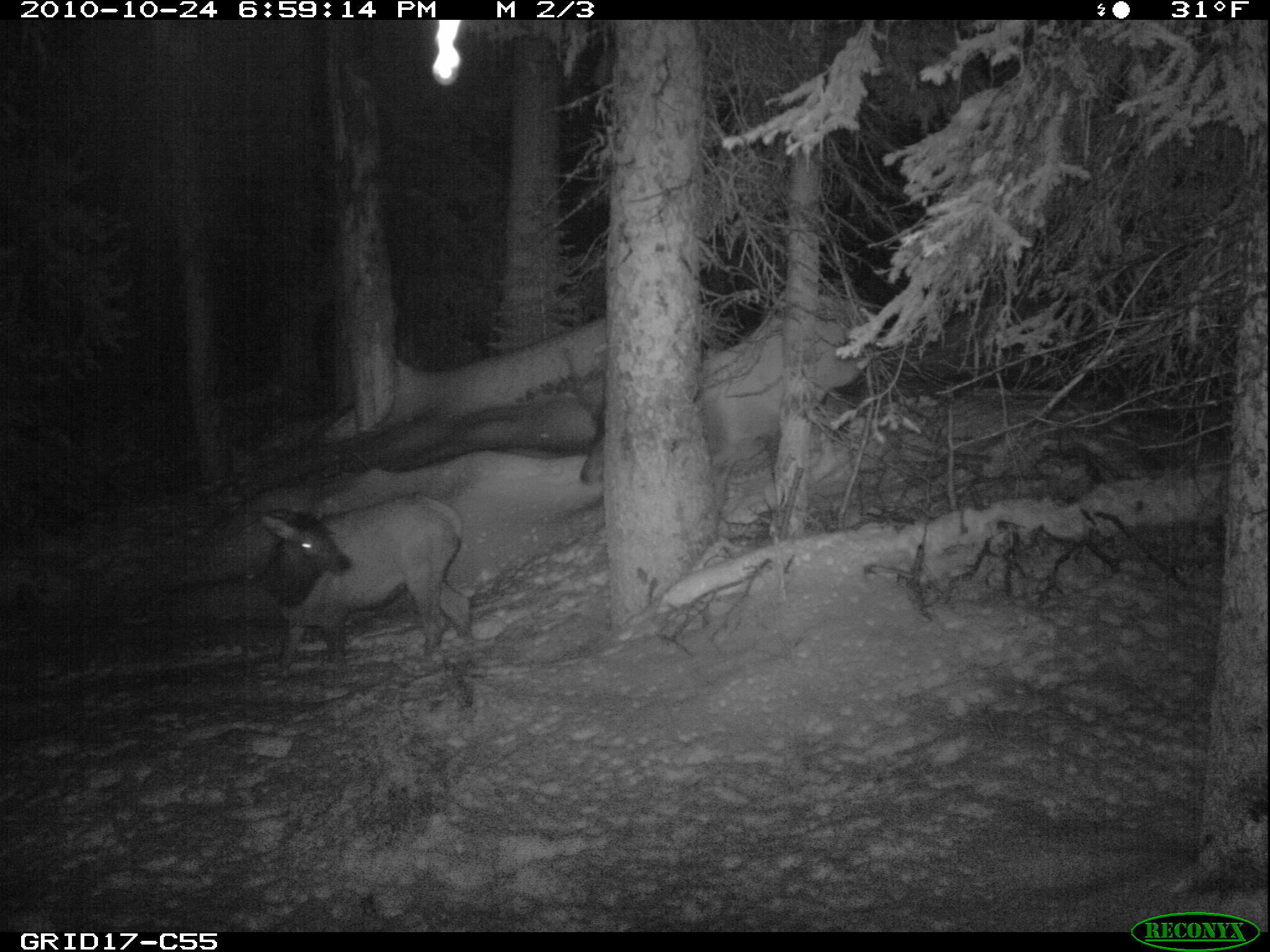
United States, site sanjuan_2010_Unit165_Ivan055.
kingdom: Animalia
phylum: Chordata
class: Mammalia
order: Artiodactyla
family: Cervidae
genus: Cervus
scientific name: Cervus elaphus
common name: red deer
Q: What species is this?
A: Cervus elaphus (red deer).